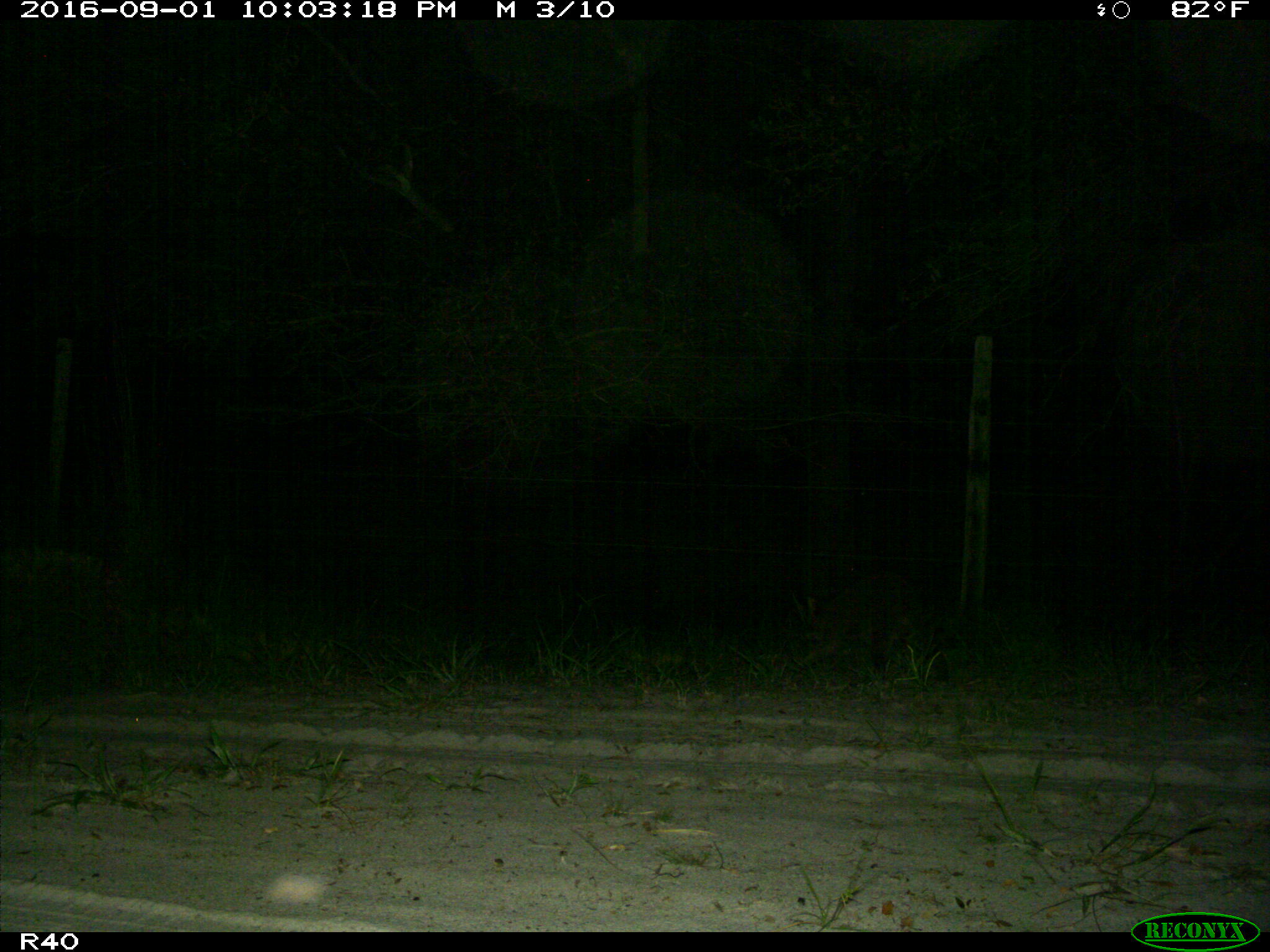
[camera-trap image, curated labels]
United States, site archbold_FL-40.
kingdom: Animalia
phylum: Chordata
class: Mammalia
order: Carnivora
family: Procyonidae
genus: Procyon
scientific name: Procyon lotor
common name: common raccoon